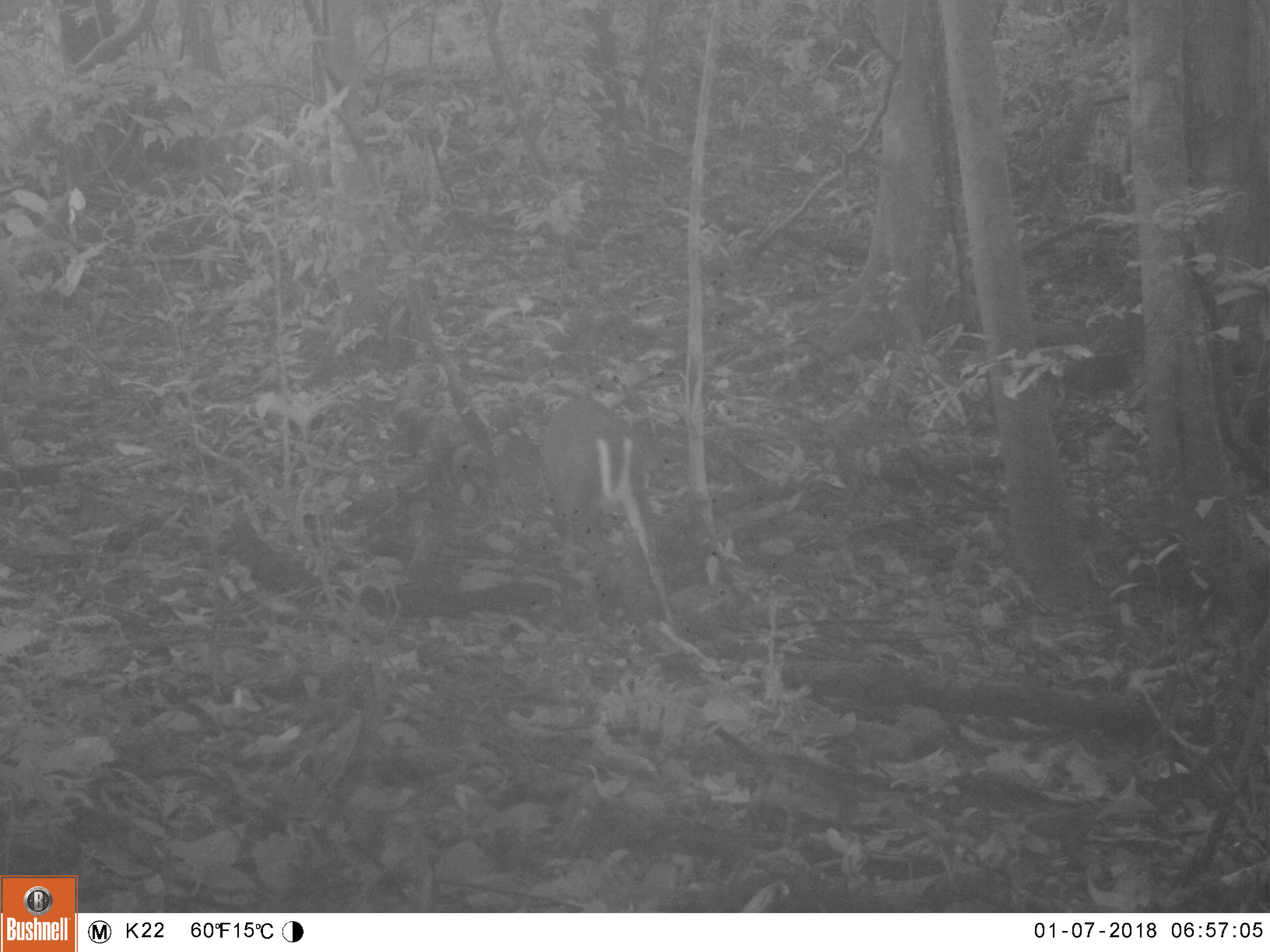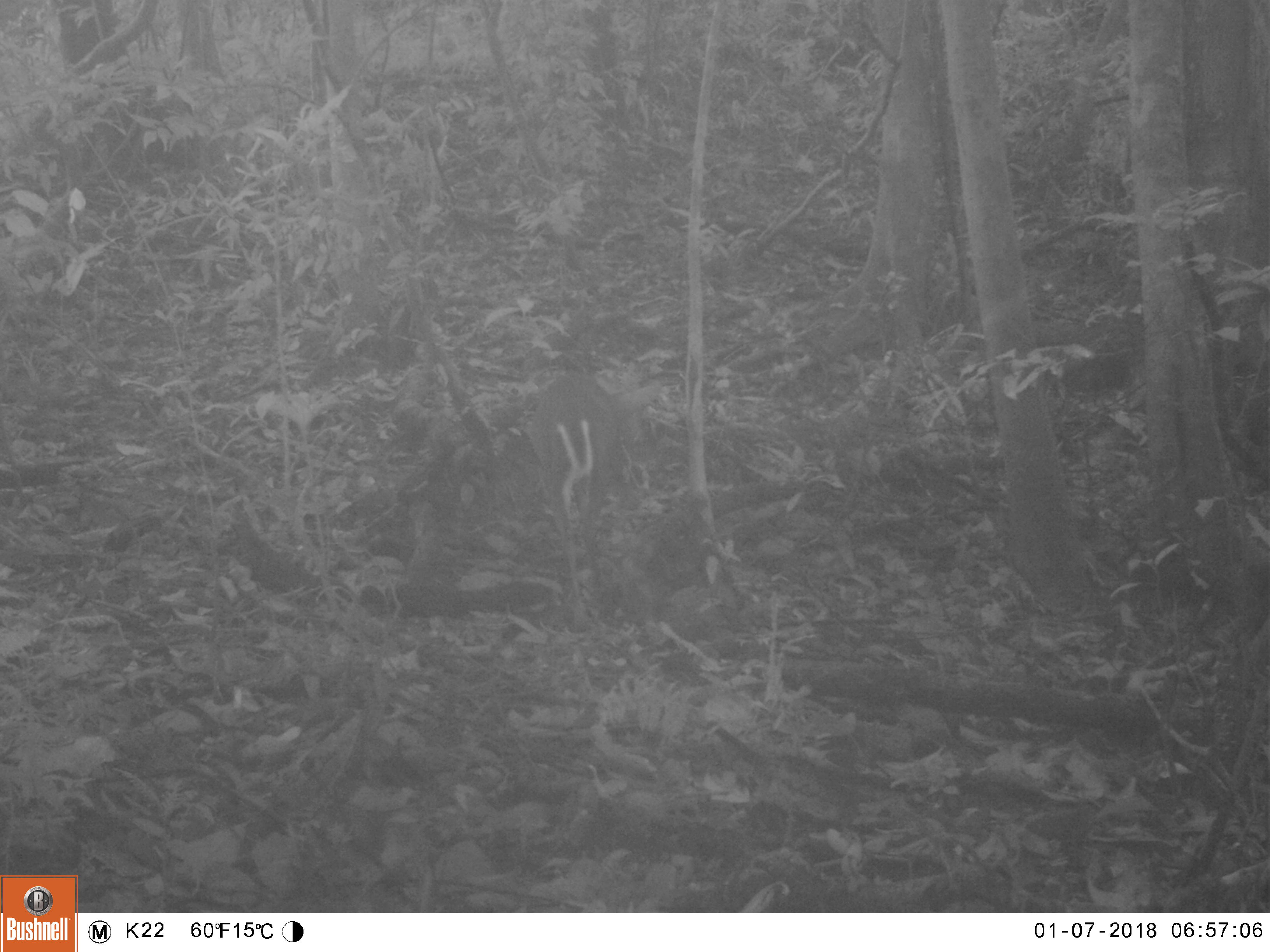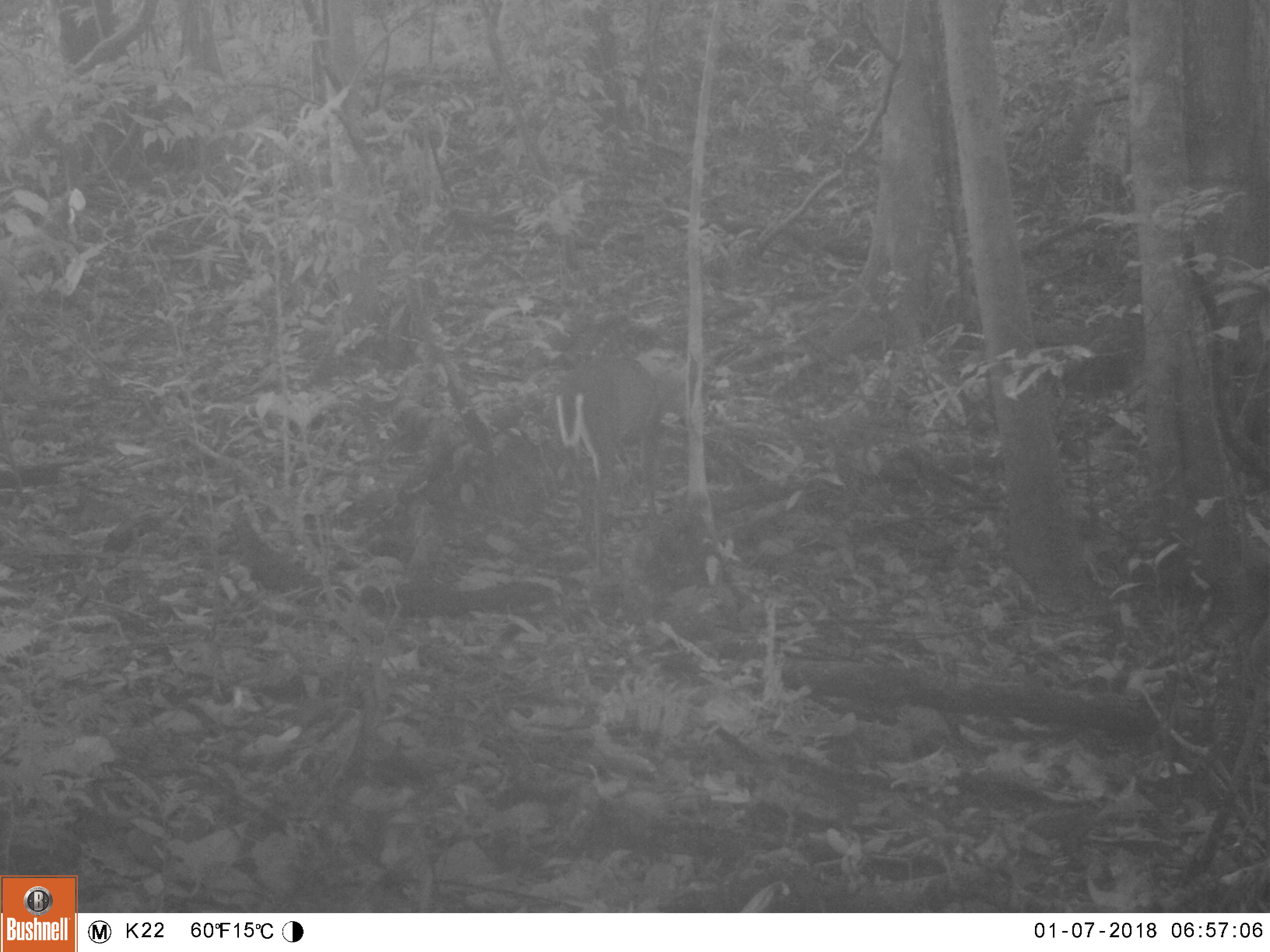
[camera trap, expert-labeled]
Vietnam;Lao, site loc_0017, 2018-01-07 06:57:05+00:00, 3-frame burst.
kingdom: Animalia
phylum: Chordata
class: Mammalia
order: Artiodactyla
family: Cervidae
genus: Muntiacus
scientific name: Muntiacus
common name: muntjacs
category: unidentified muntjac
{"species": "unidentified muntjac (muntjacs) (Muntiacus)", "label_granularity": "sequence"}